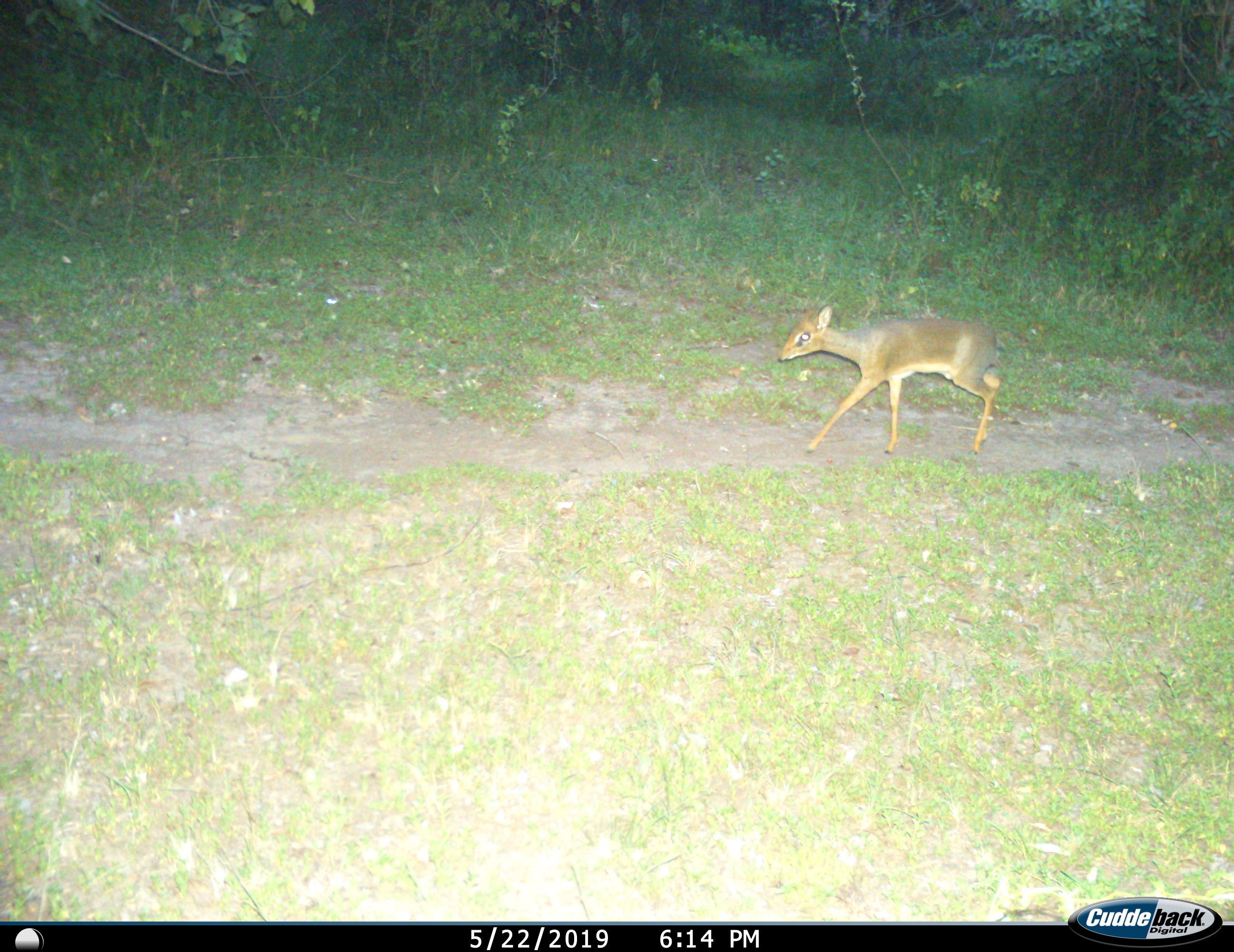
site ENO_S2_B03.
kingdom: Animalia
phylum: Chordata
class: Mammalia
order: Artiodactyla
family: Bovidae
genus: Madoqua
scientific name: Madoqua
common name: dik-dik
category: dikdik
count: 1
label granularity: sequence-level